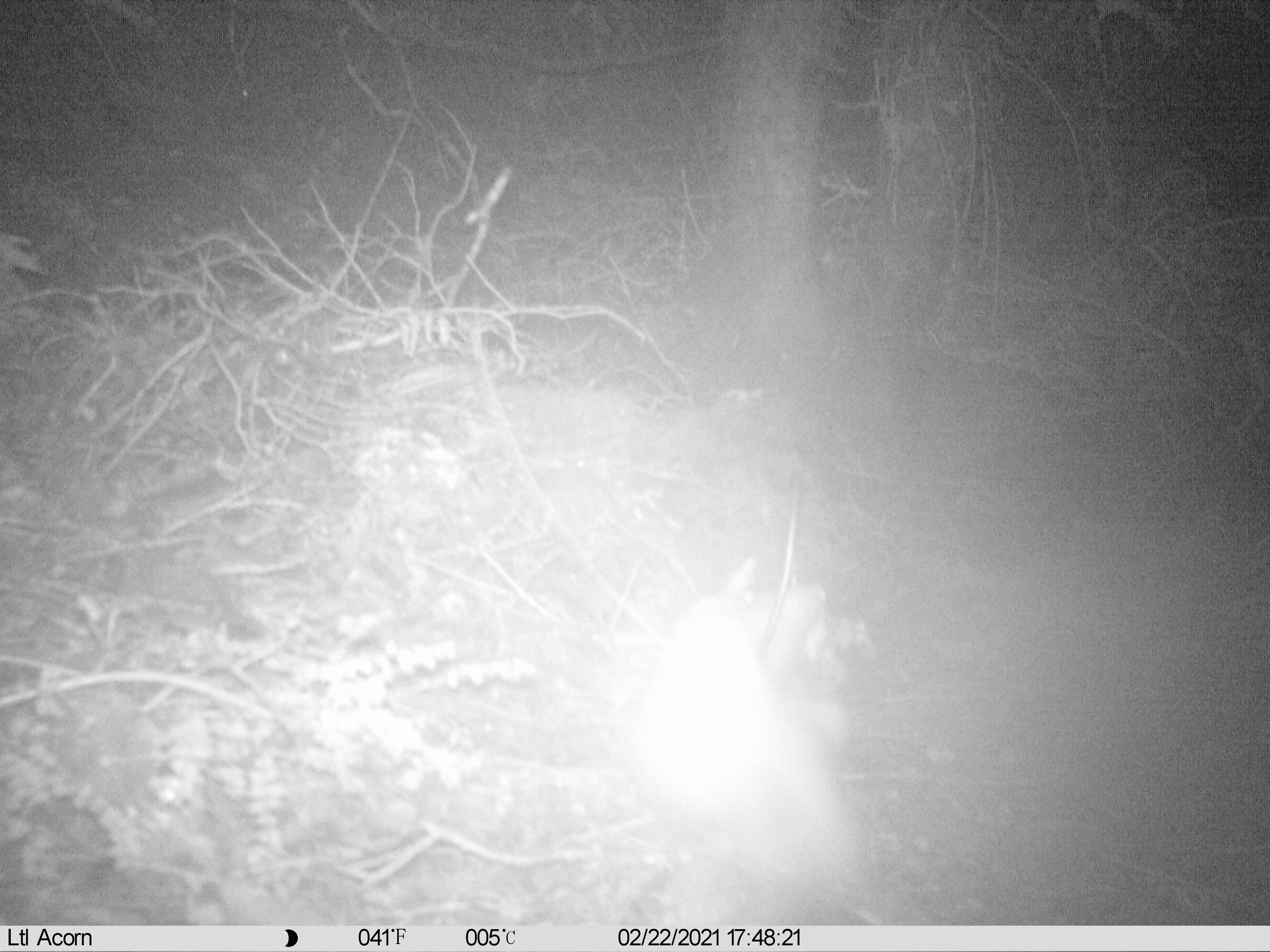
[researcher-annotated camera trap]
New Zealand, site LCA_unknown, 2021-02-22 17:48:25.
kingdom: Animalia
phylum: Chordata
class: Mammalia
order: Carnivora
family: Mustelidae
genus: Mustela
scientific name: Mustela erminea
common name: stoat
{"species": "stoat (Mustela erminea)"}